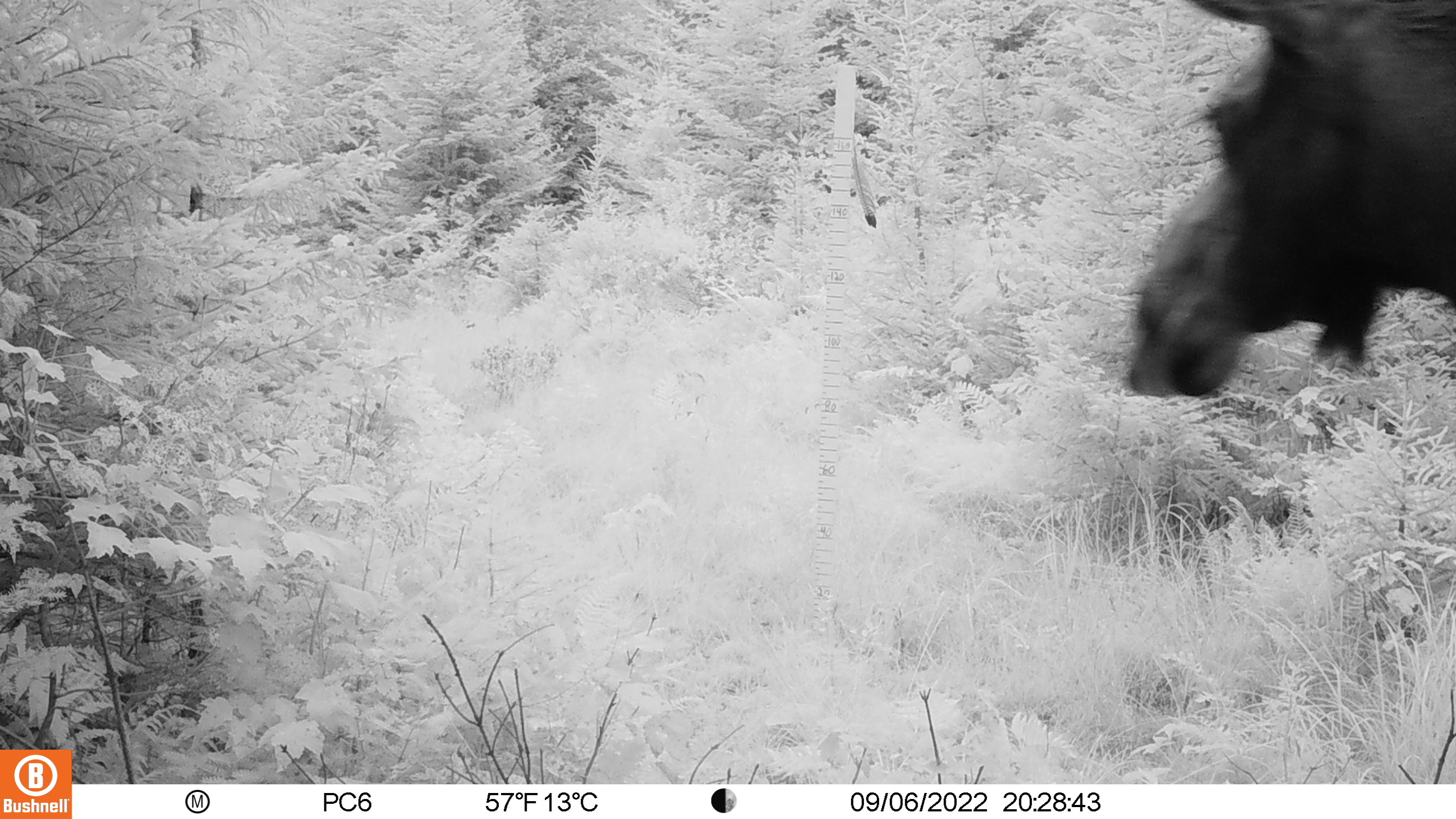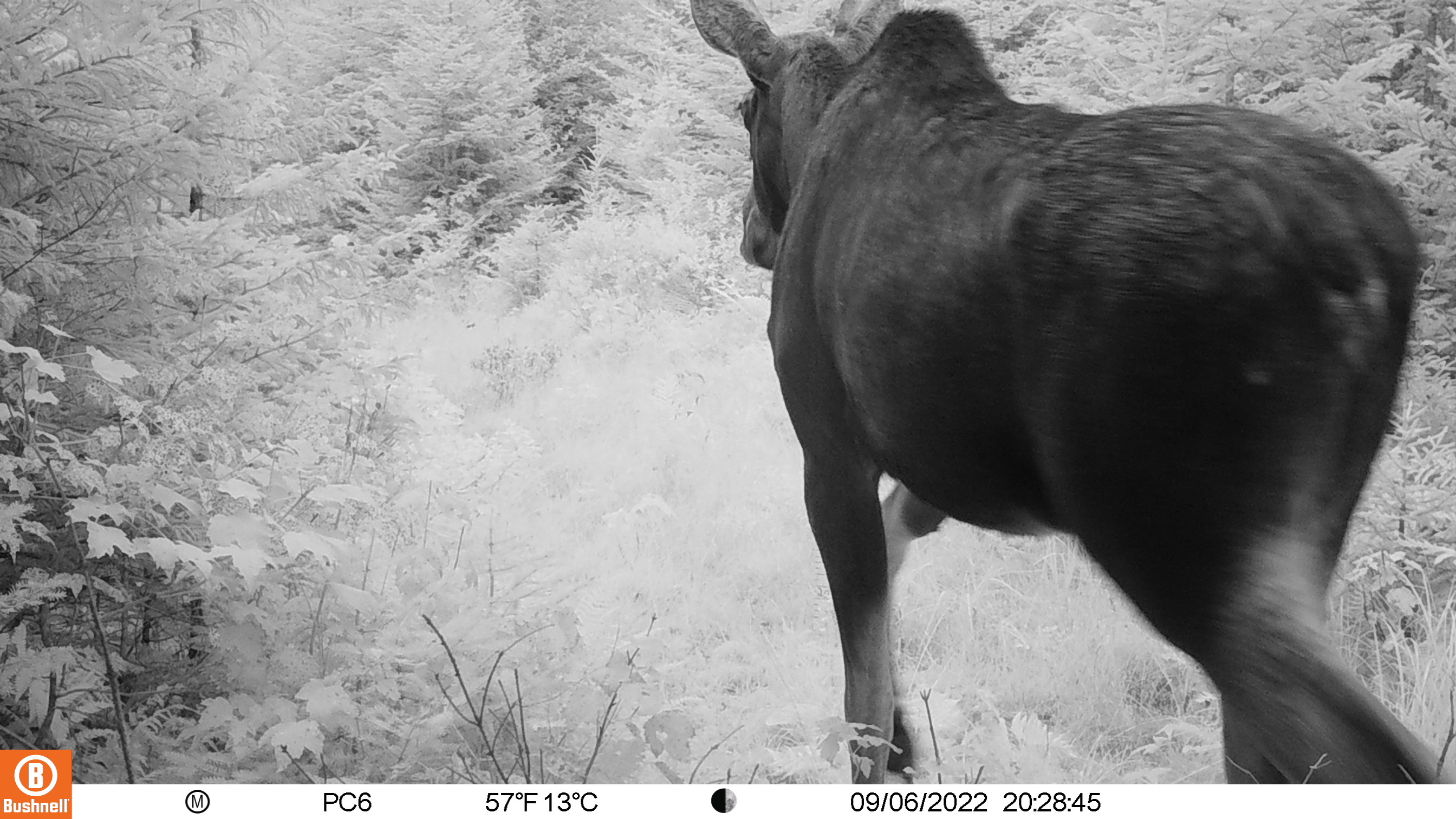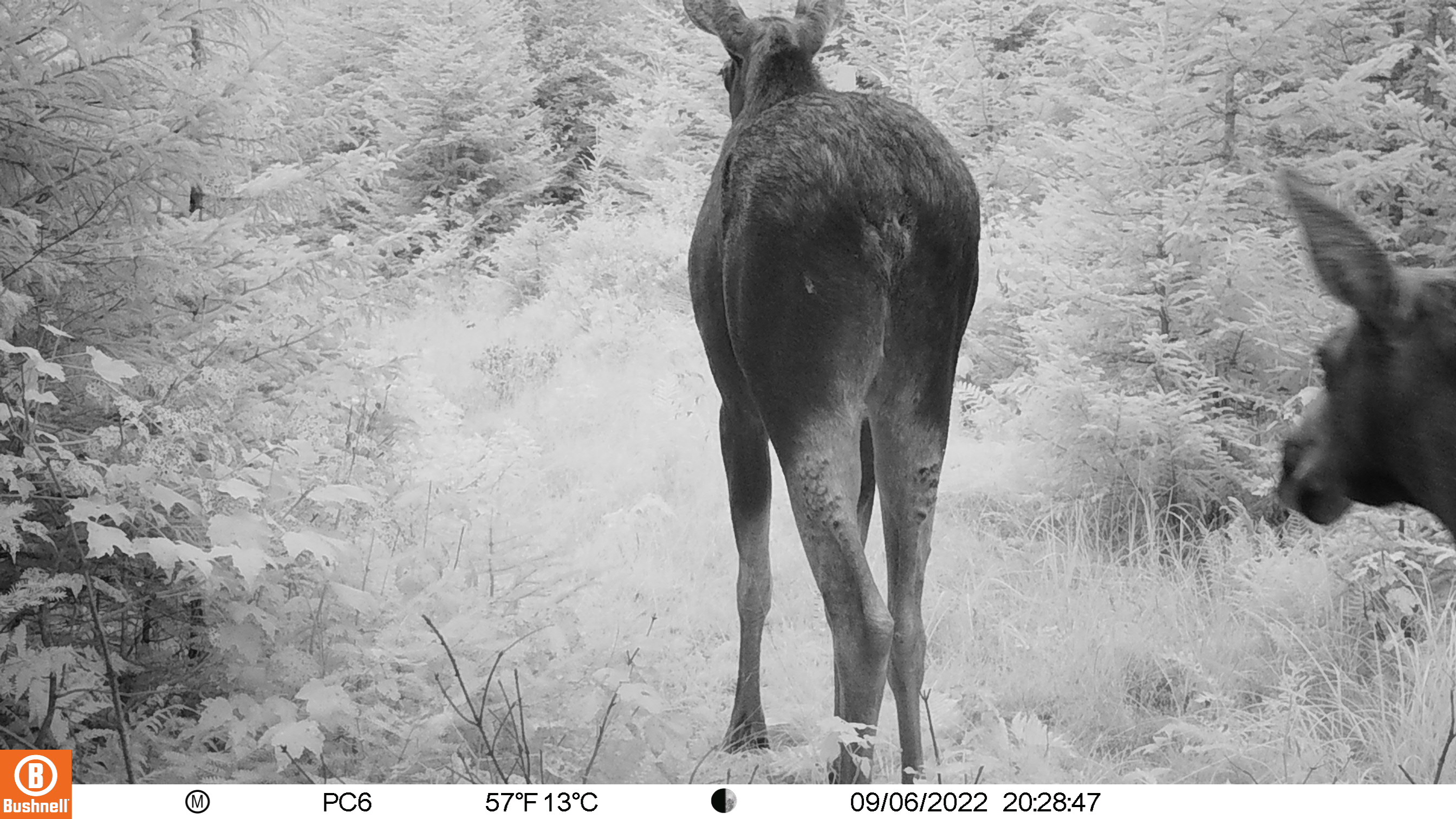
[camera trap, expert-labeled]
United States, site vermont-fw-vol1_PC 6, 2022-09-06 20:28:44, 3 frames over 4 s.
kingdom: Animalia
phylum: Chordata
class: Mammalia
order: Artiodactyla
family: Cervidae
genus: Alces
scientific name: Alces alces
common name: moose